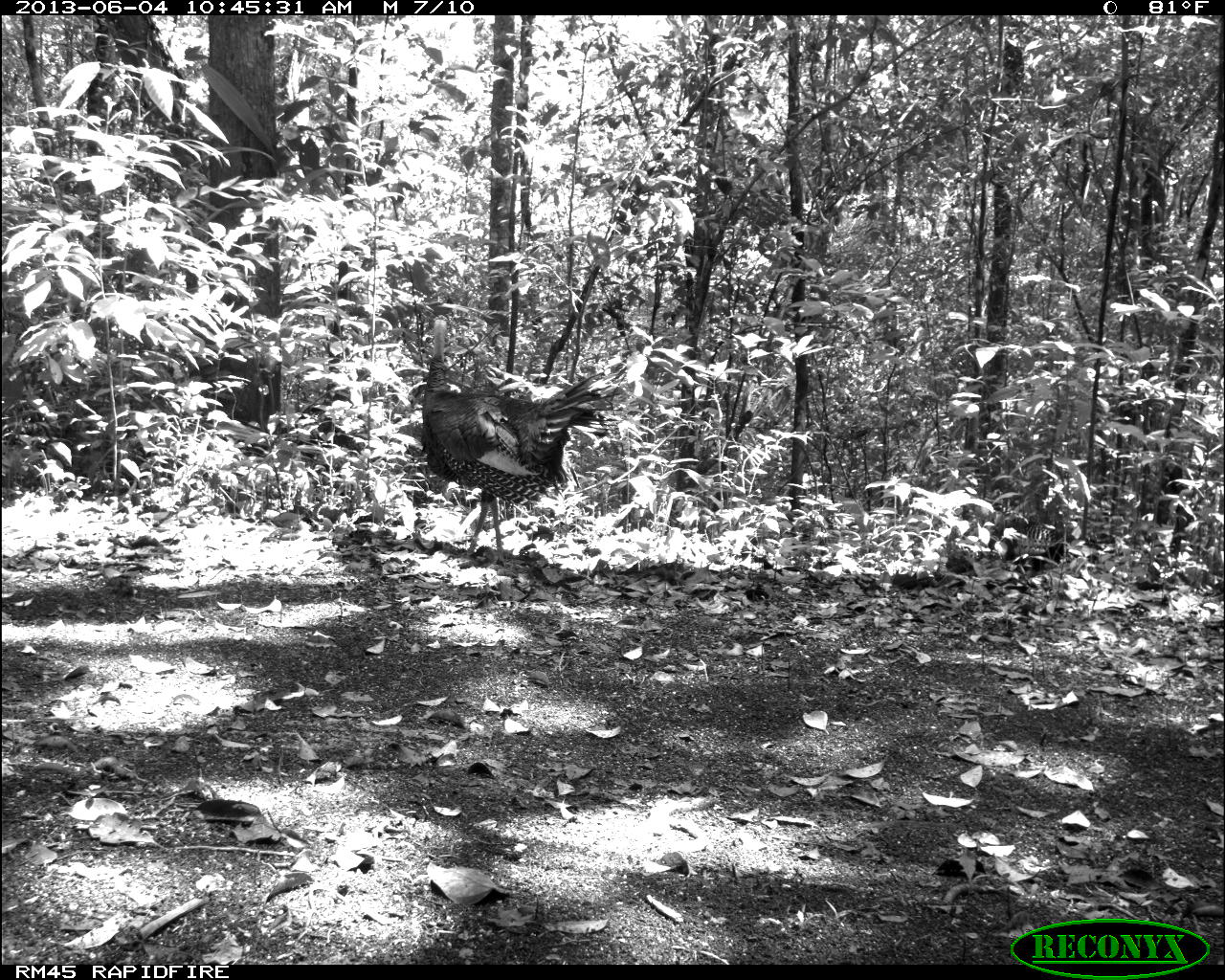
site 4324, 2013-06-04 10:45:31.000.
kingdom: Animalia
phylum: Chordata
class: Aves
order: Galliformes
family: Phasianidae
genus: Meleagris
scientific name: Meleagris ocellata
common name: ocellated turkey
Meleagris ocellata (ocellated turkey), count 1.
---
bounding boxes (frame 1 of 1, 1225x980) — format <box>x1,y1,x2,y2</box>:
meleagris ocellata: <box>420,318,627,567</box>